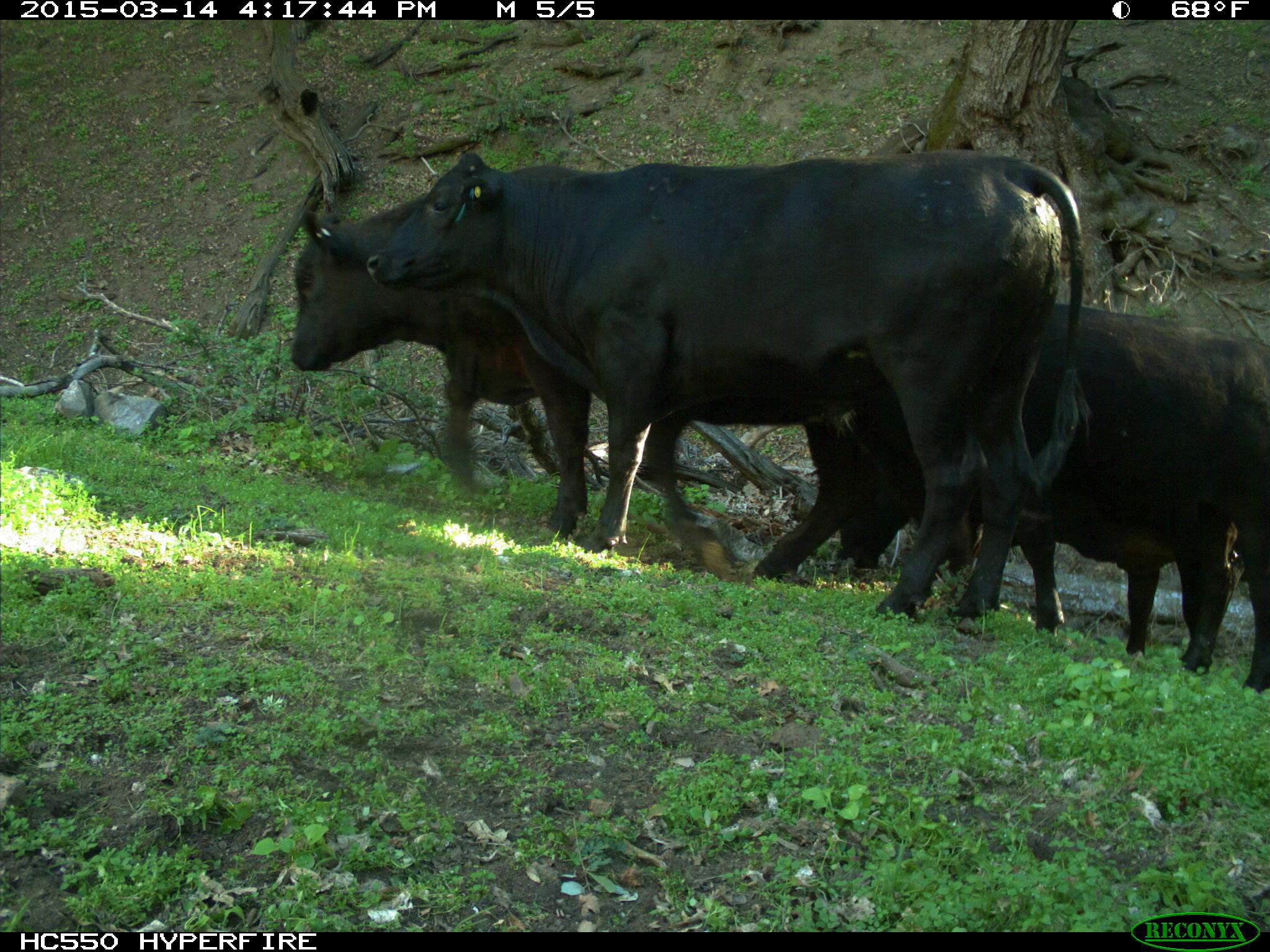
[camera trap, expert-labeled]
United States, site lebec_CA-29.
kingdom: Animalia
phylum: Chordata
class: Mammalia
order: Artiodactyla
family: Bovidae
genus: Bos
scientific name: Bos taurus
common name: domestic cow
Bos taurus (domestic cow).